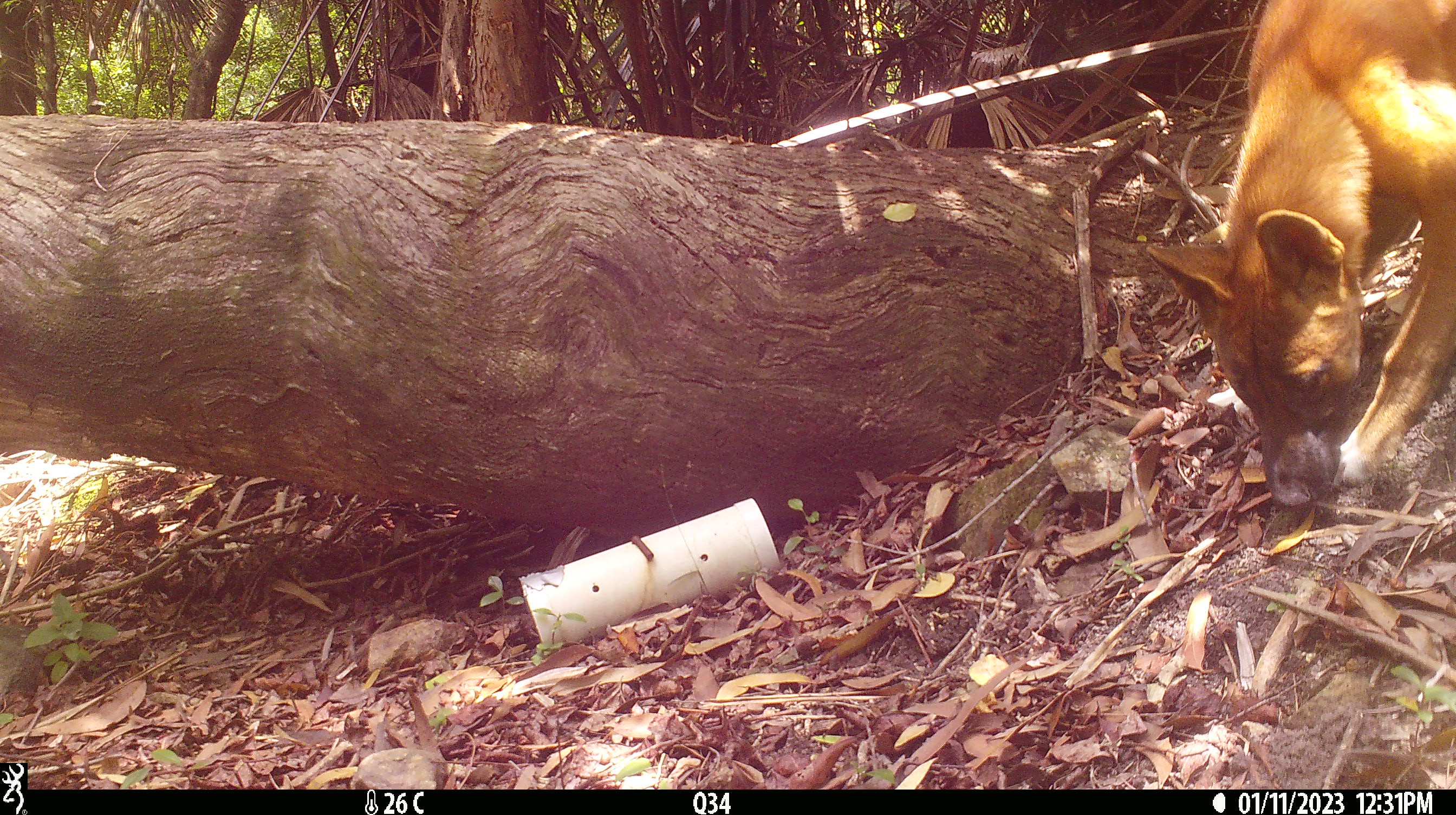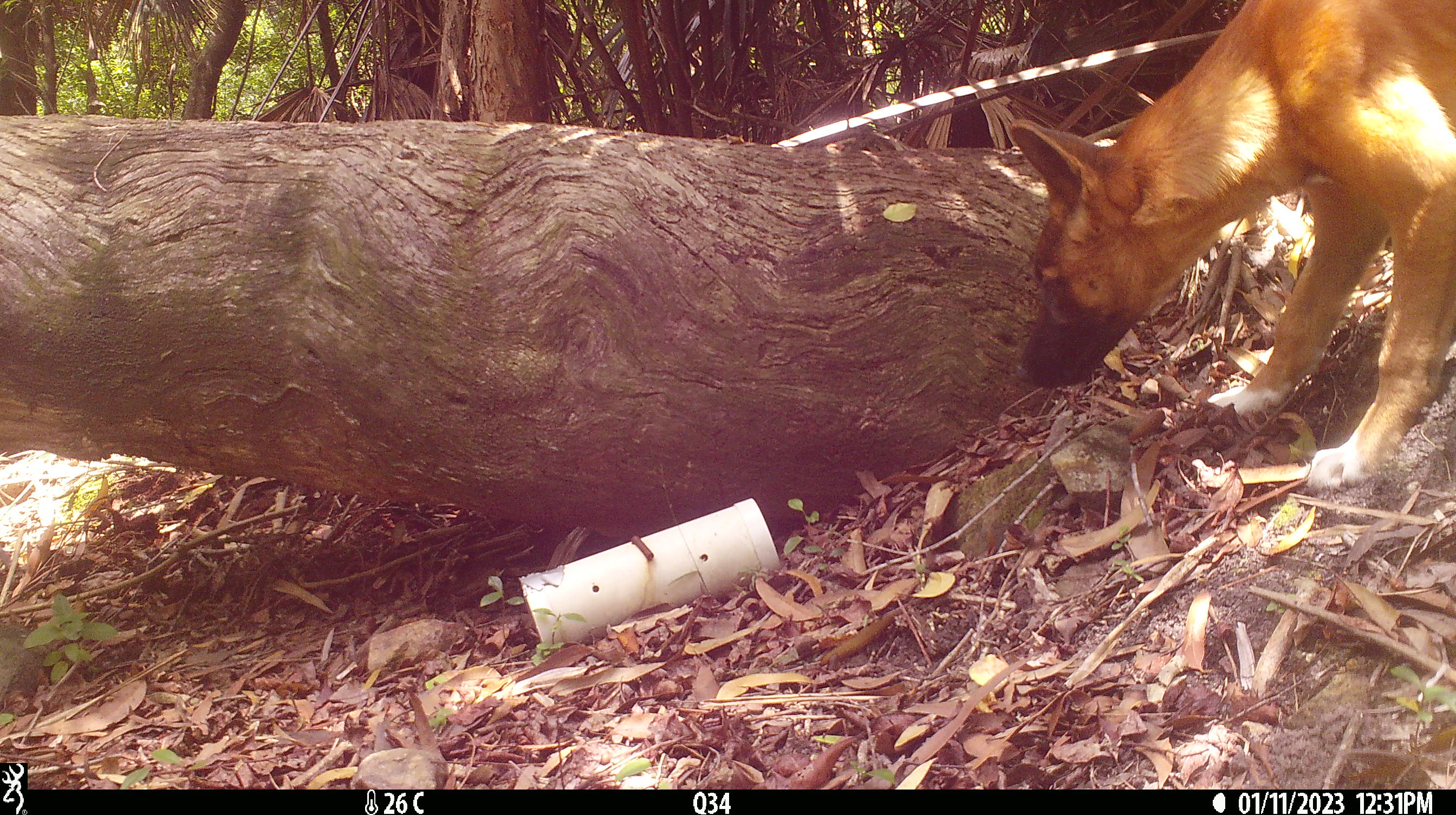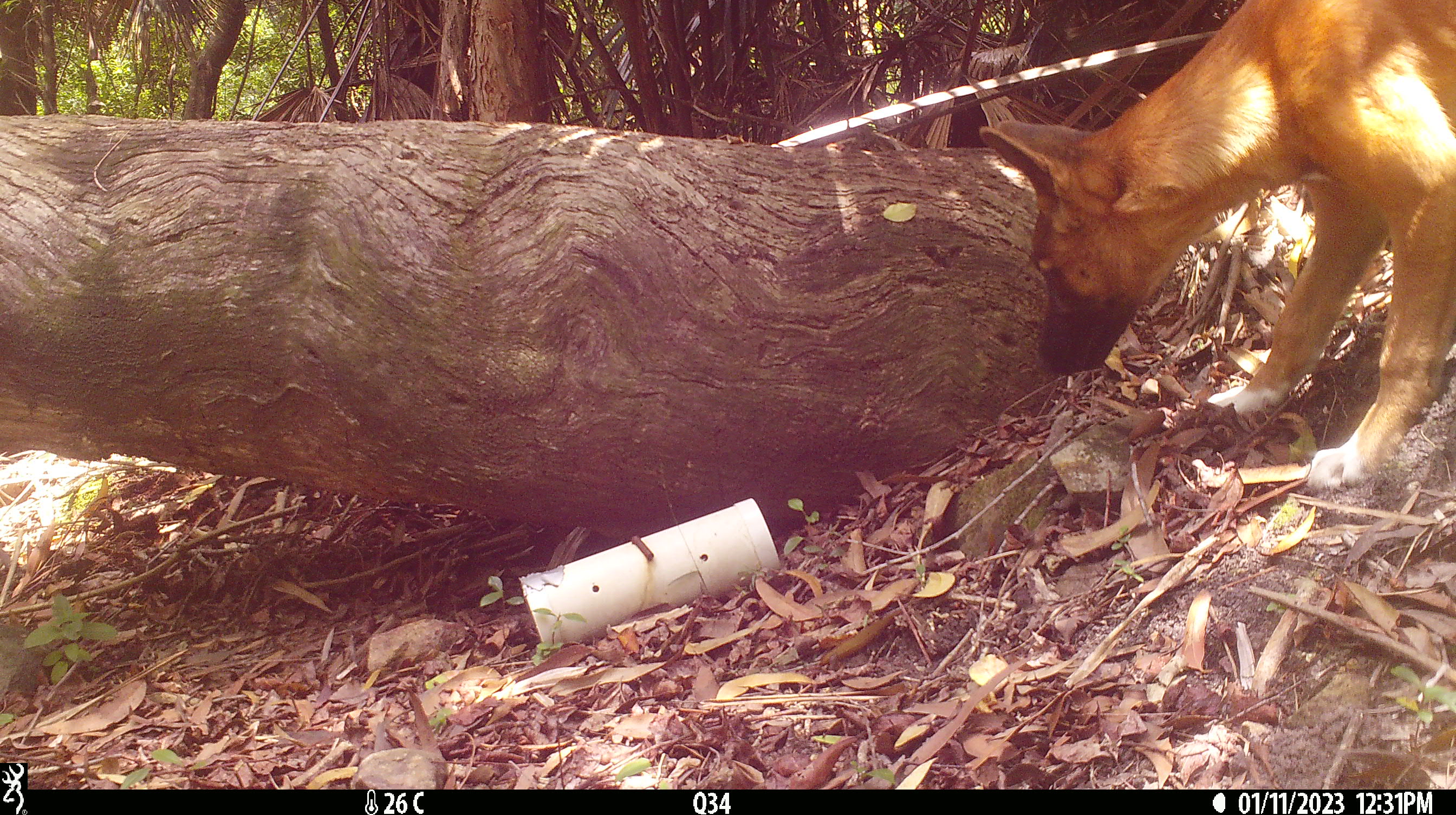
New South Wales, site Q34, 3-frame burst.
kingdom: Animalia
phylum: Chordata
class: Mammalia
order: Carnivora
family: Canidae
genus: Canis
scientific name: Canis familiaris dingo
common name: dingo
Dingo (Canis familiaris dingo).